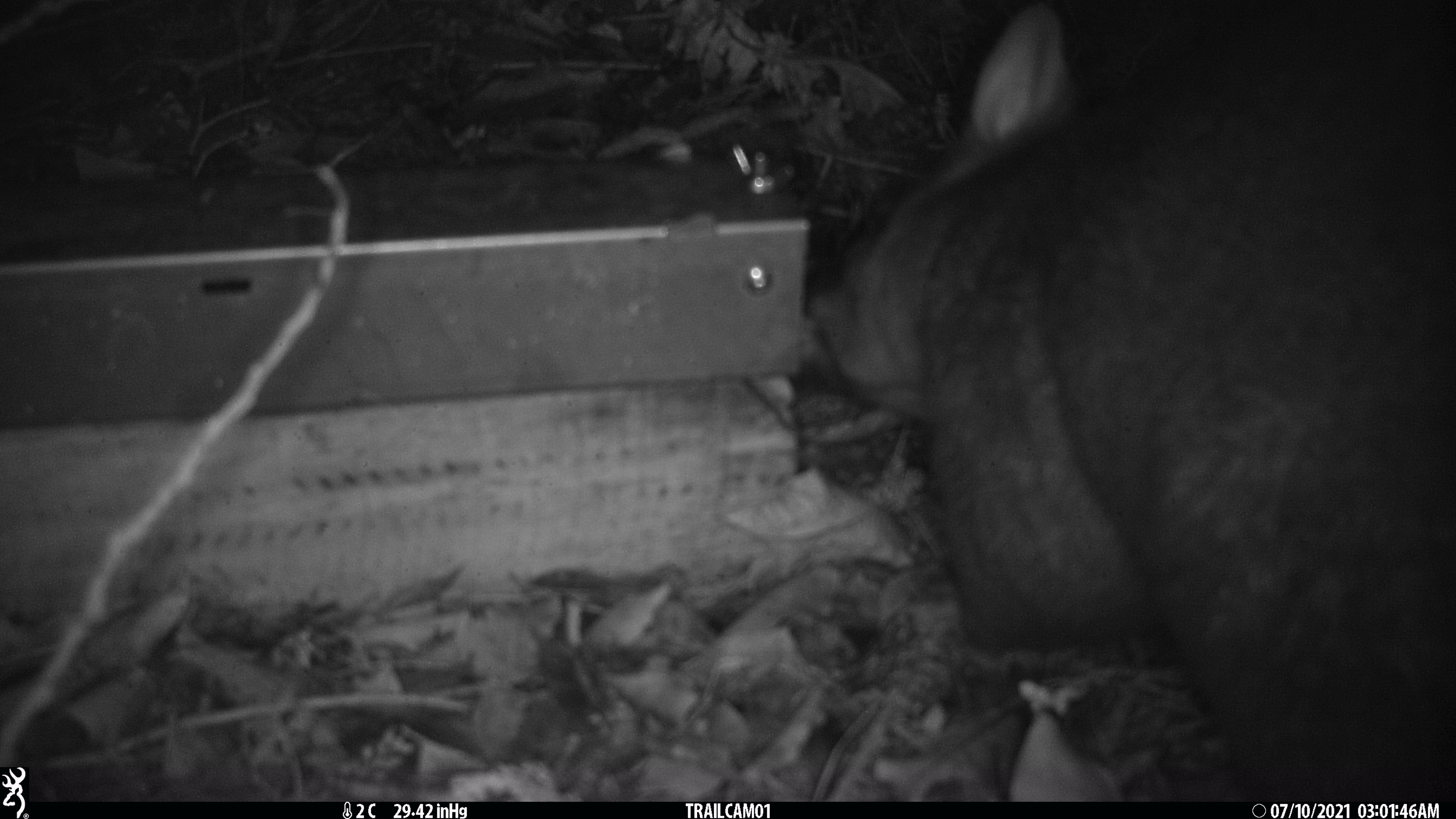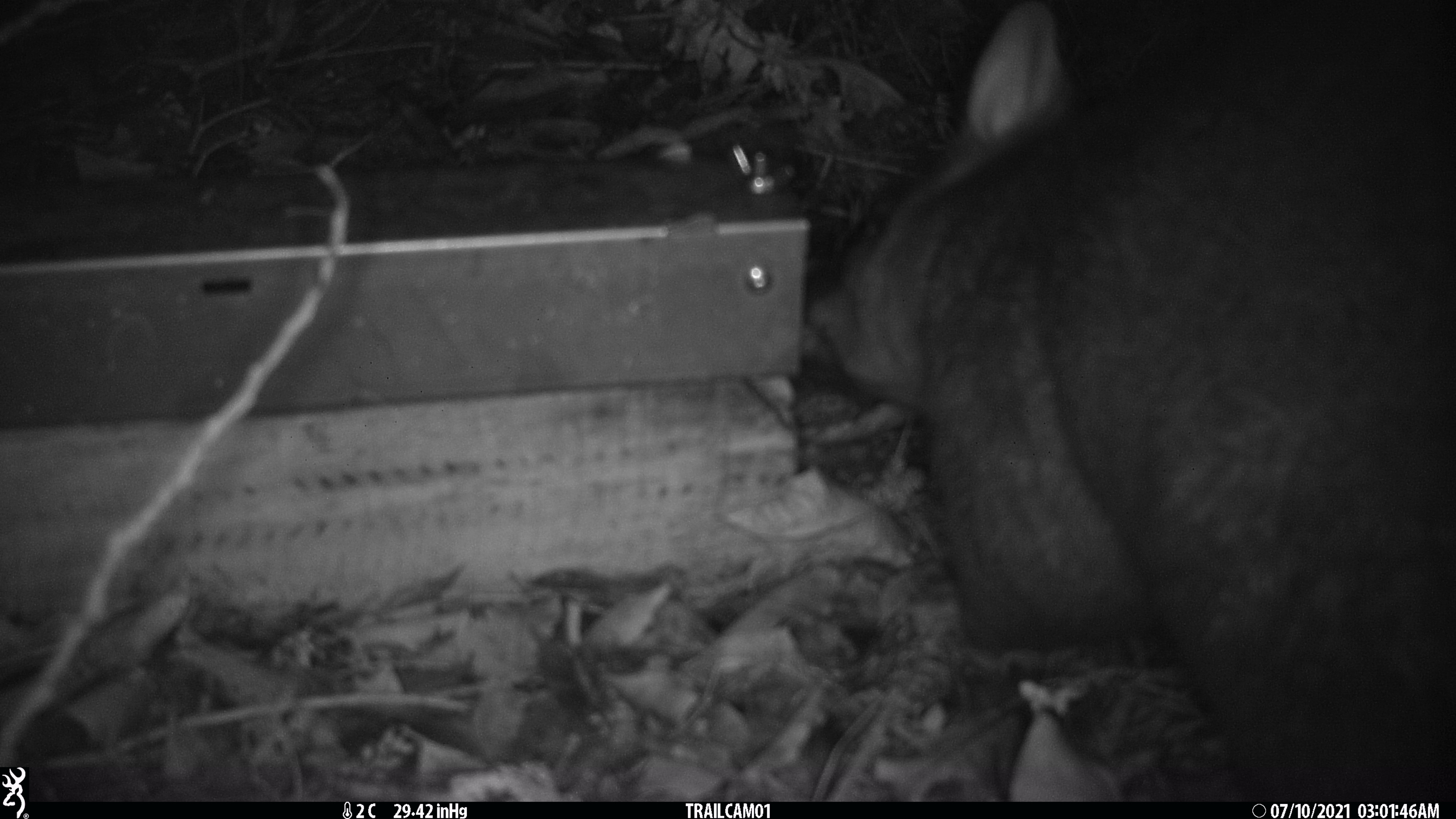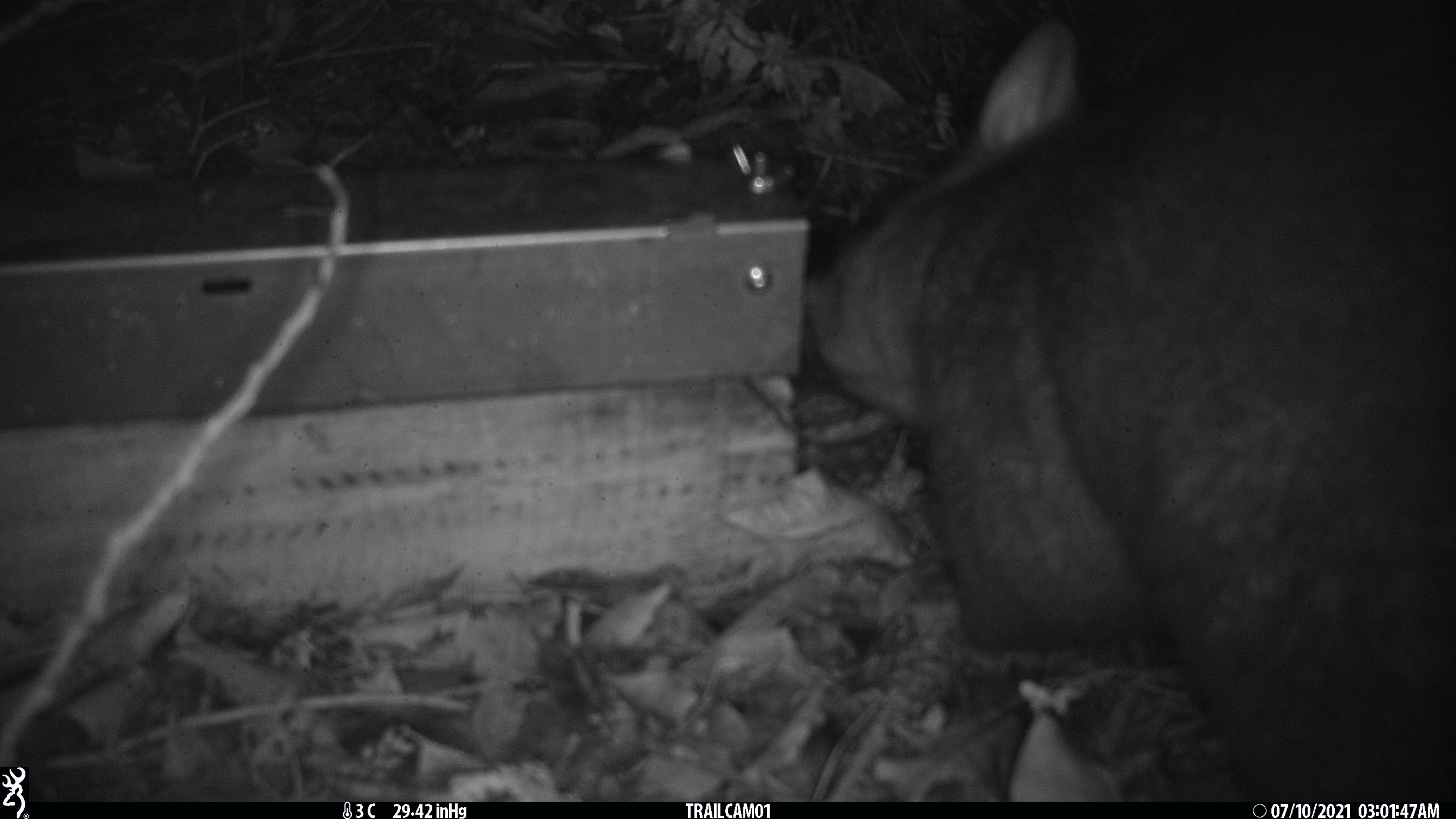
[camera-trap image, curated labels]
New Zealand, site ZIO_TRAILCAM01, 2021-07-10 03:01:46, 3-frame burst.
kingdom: Animalia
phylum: Chordata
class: Mammalia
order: Diprotodontia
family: Phalangeridae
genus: Trichosurus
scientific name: Trichosurus vulpecula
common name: common brushtail possum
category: possum